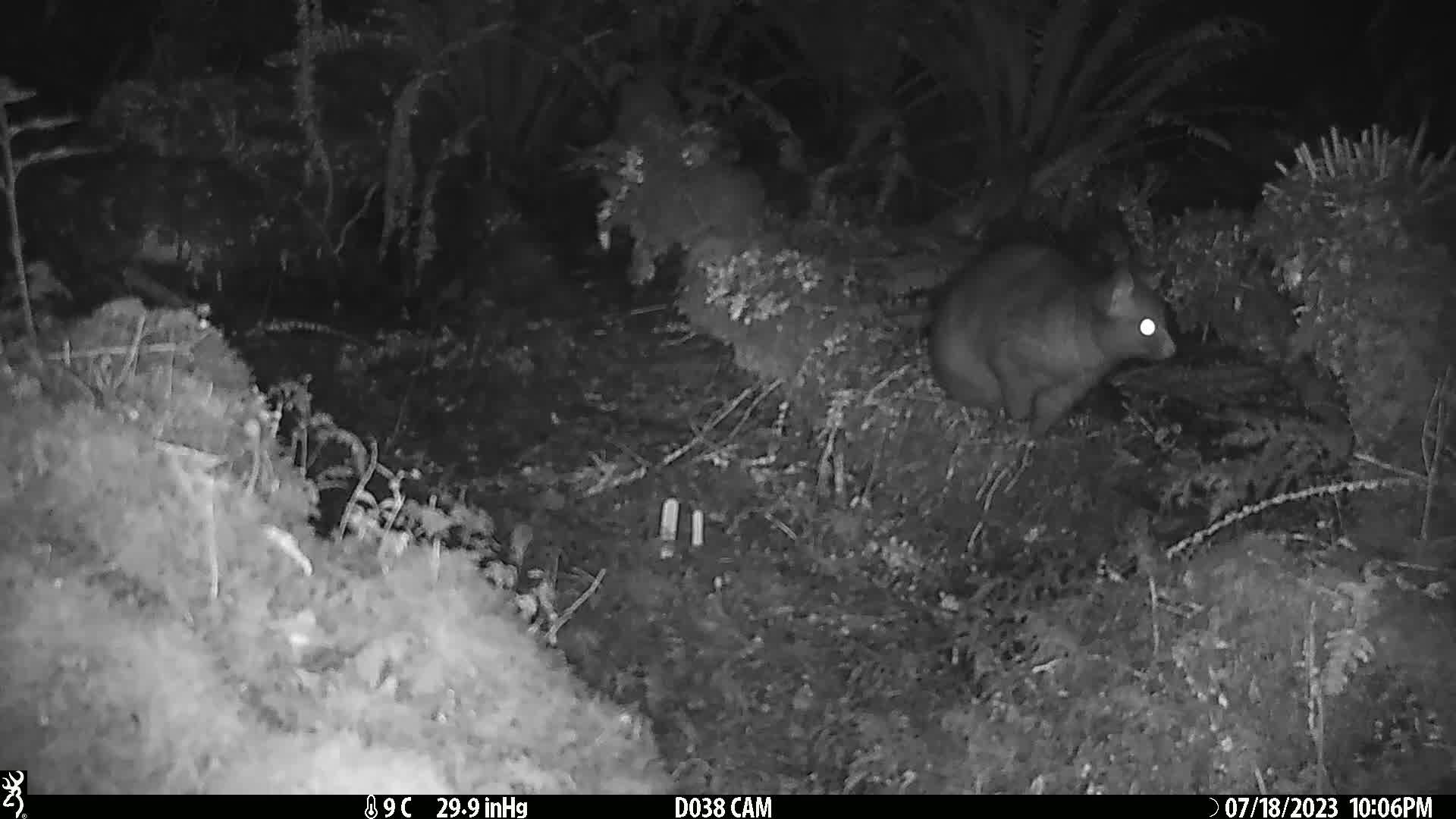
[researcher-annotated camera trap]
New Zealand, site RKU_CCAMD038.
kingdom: Animalia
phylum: Chordata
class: Mammalia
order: Diprotodontia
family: Phalangeridae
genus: Trichosurus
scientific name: Trichosurus vulpecula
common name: common brushtail possum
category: possum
Possum (common brushtail possum) (Trichosurus vulpecula).